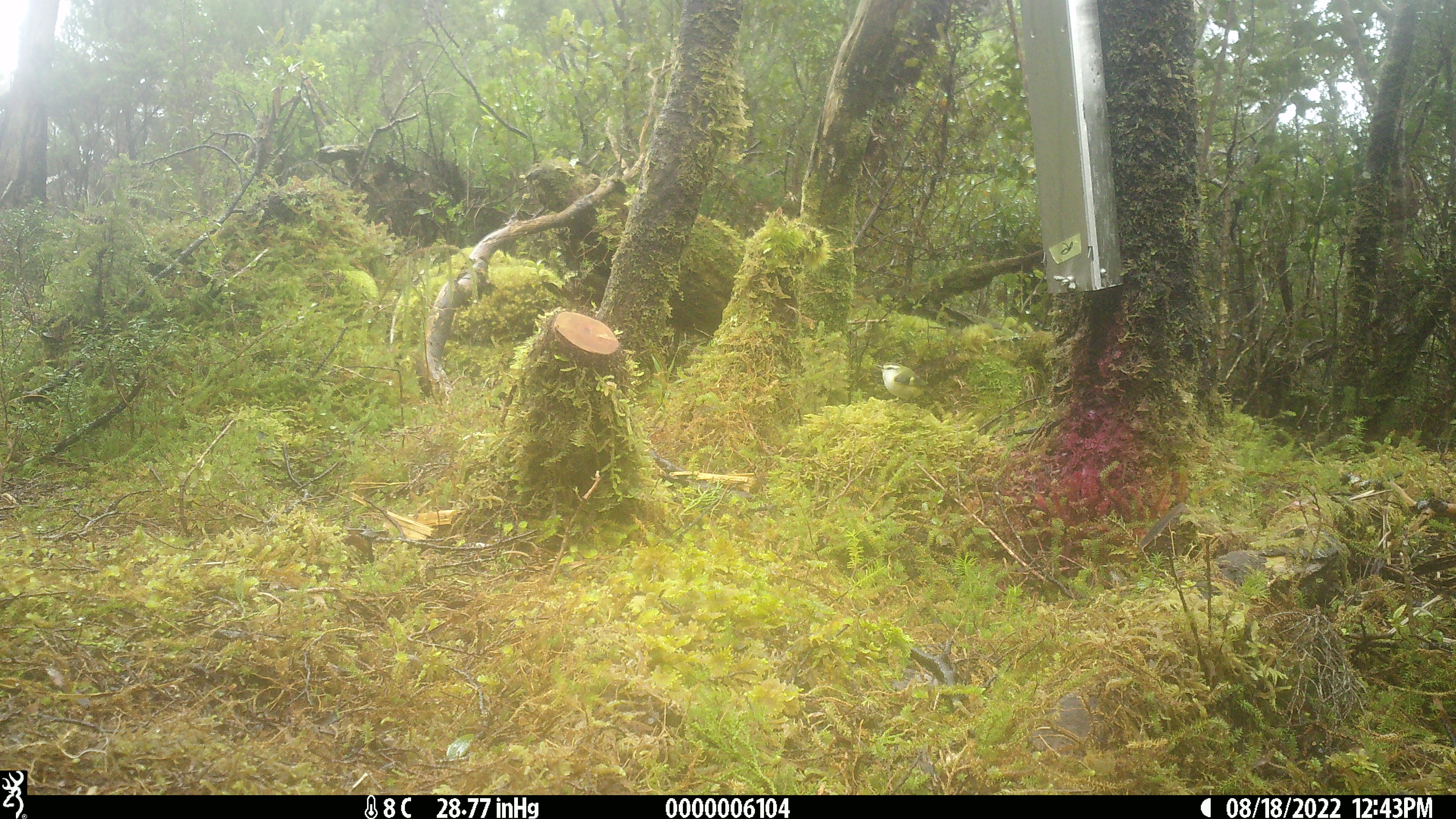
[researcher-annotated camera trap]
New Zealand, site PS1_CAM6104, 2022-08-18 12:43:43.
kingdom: Animalia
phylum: Chordata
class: Aves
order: Passeriformes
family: Acanthisittidae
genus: Acanthisitta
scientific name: Acanthisitta chloris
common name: rifleman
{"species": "rifleman (Acanthisitta chloris)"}